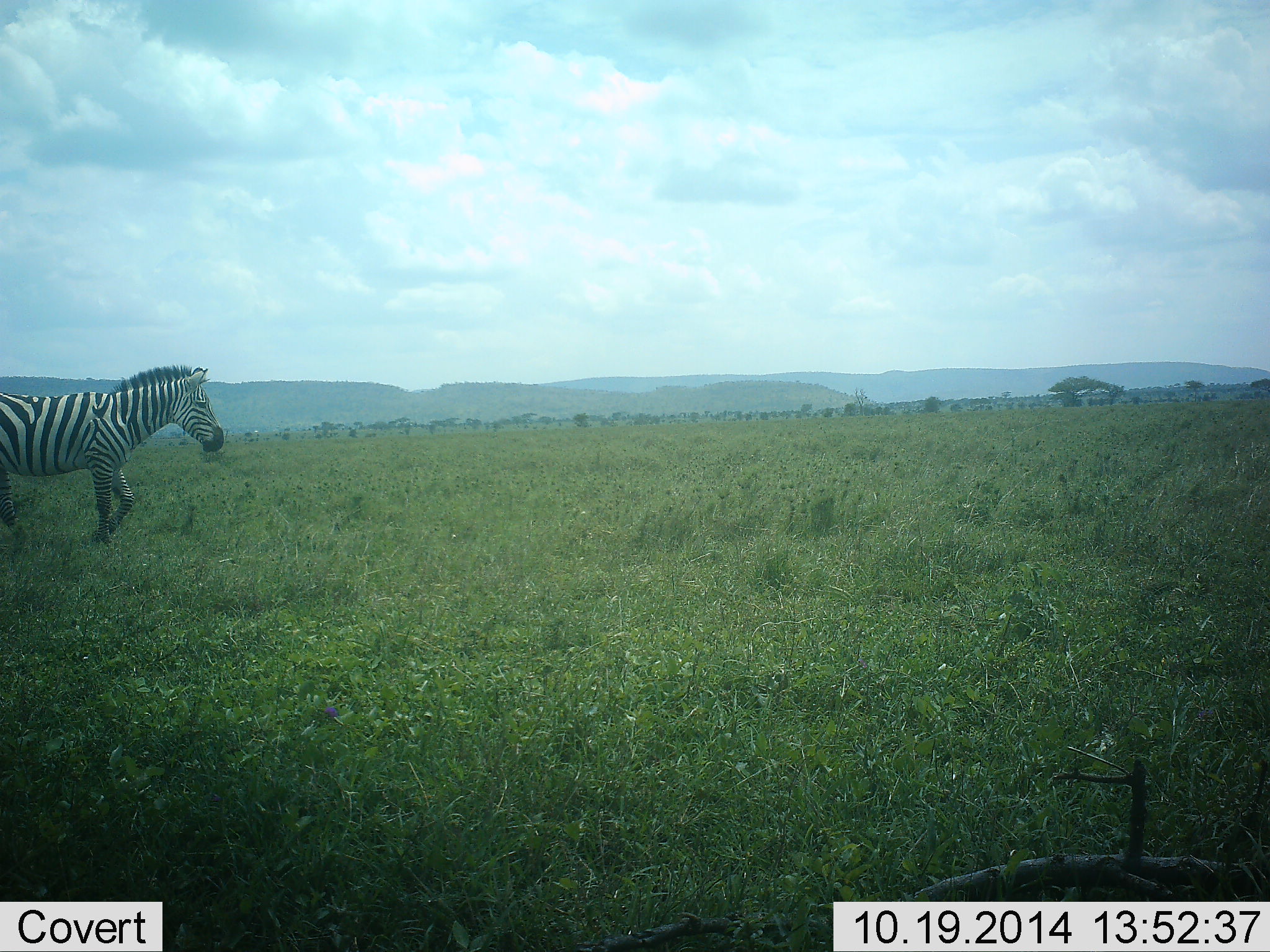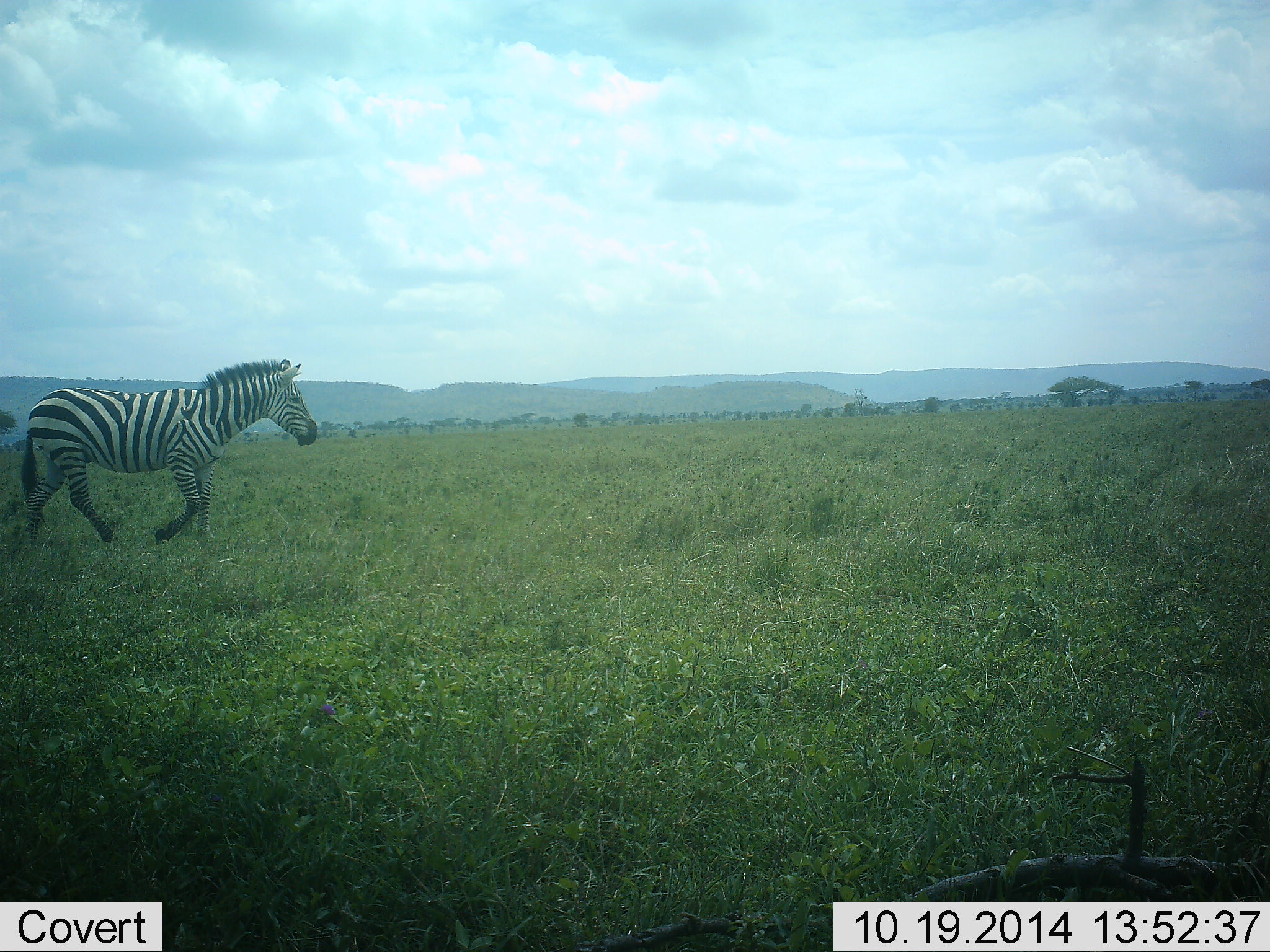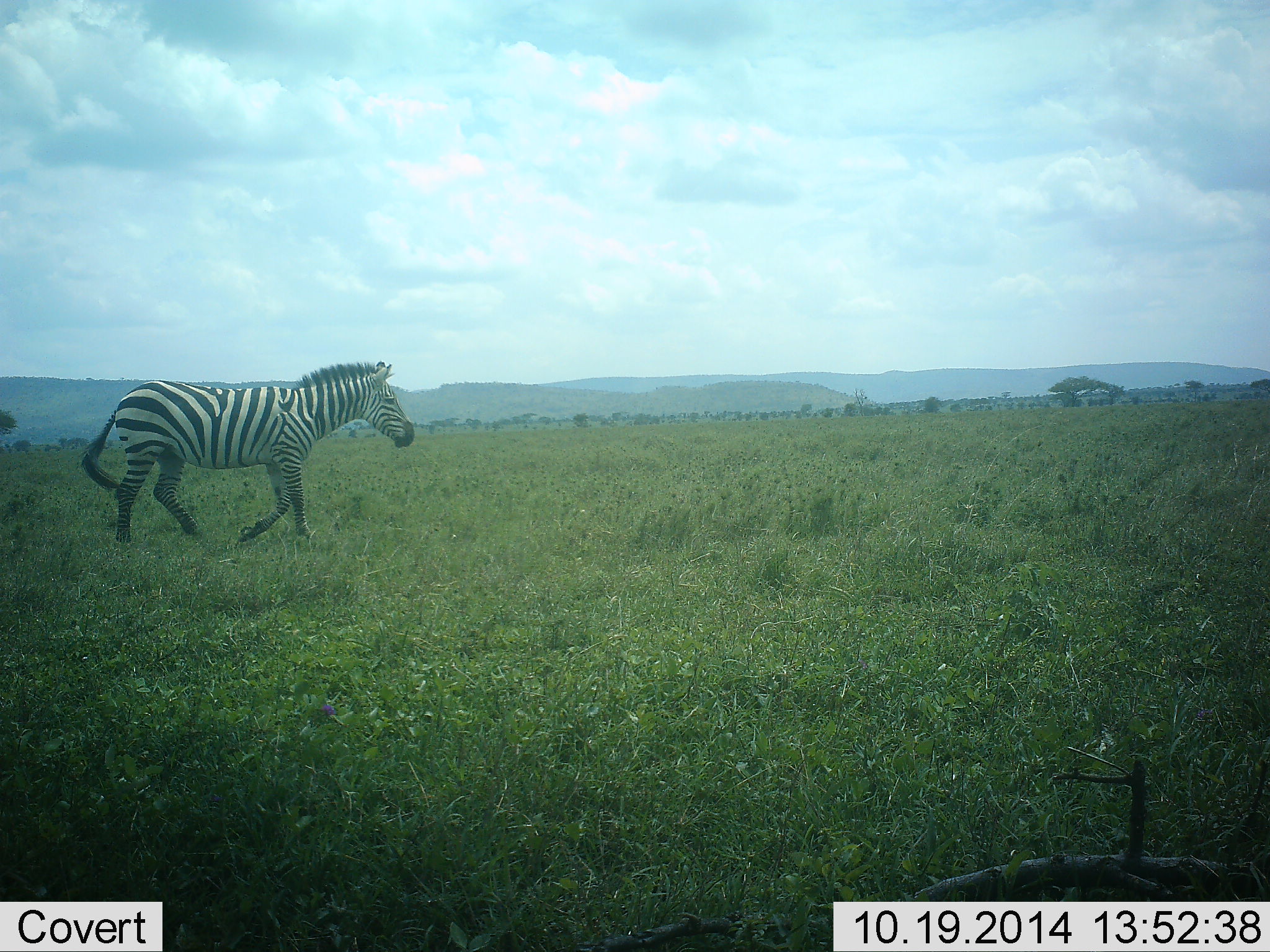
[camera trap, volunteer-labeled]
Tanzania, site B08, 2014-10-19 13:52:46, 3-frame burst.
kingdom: Animalia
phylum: Chordata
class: Mammalia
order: Perissodactyla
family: Equidae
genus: Equus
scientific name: Equus quagga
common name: plains zebra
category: zebra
Zebra (plains zebra) (Equus quagga), count 1. Behavior (volunteer vote fractions): standing 0%, resting 0%, moving 100%, interacting 0%. Young present (vote fraction): 0%. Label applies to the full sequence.